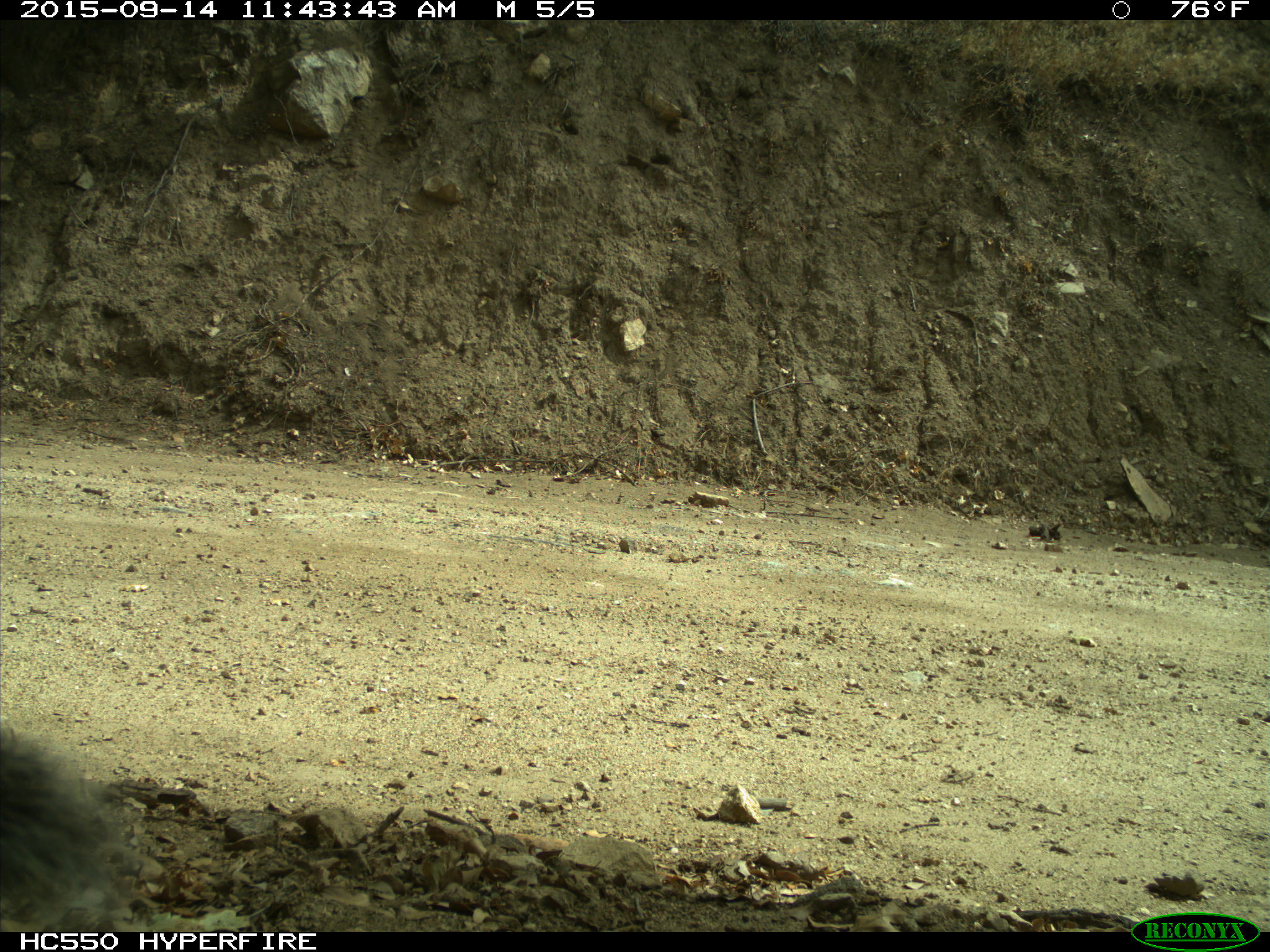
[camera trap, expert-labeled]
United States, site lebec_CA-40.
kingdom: Animalia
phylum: Chordata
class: Mammalia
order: Rodentia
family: Sciuridae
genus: Sciurus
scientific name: Sciurus carolinensis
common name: eastern gray squirrel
Sciurus carolinensis (eastern gray squirrel).